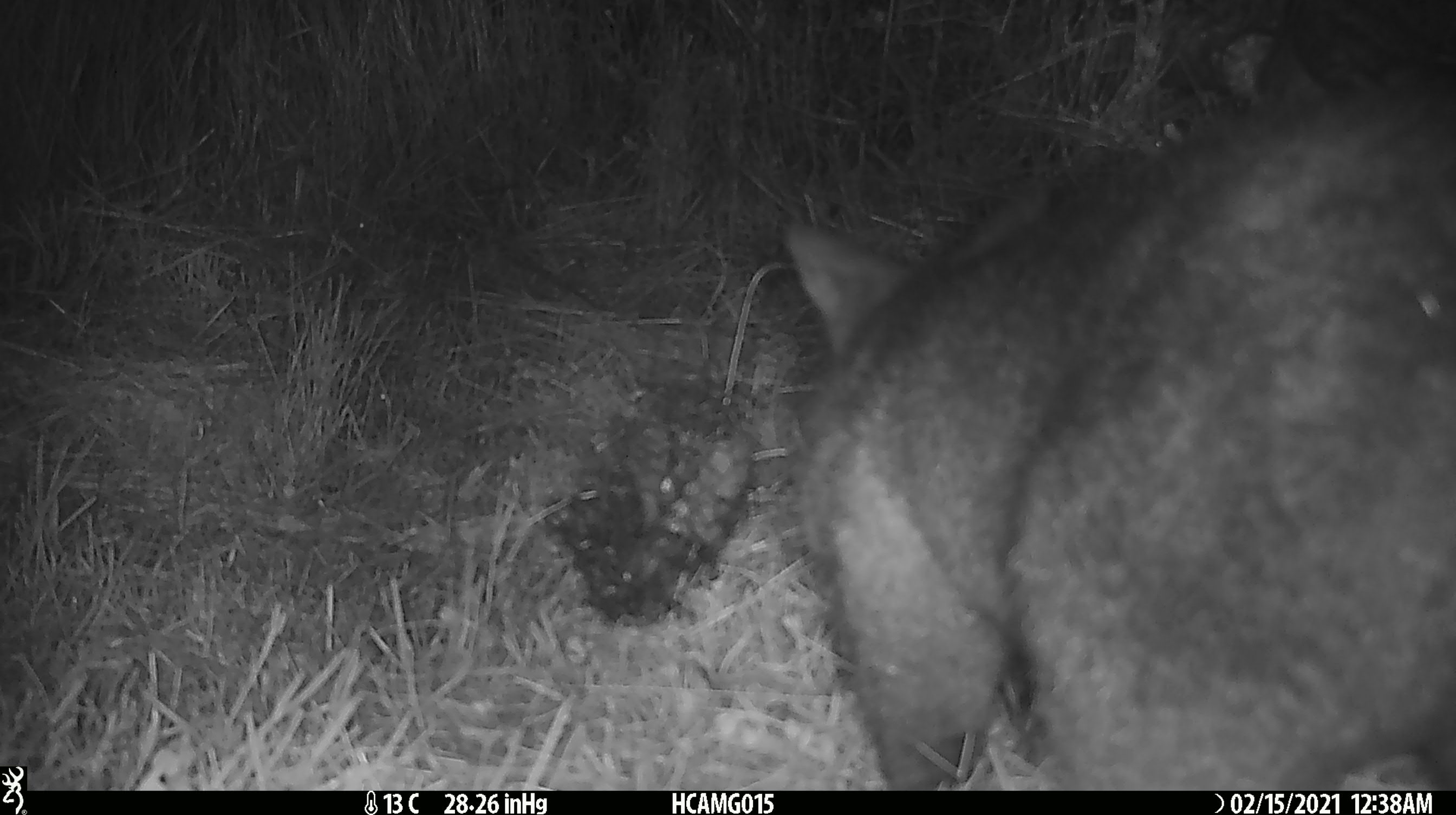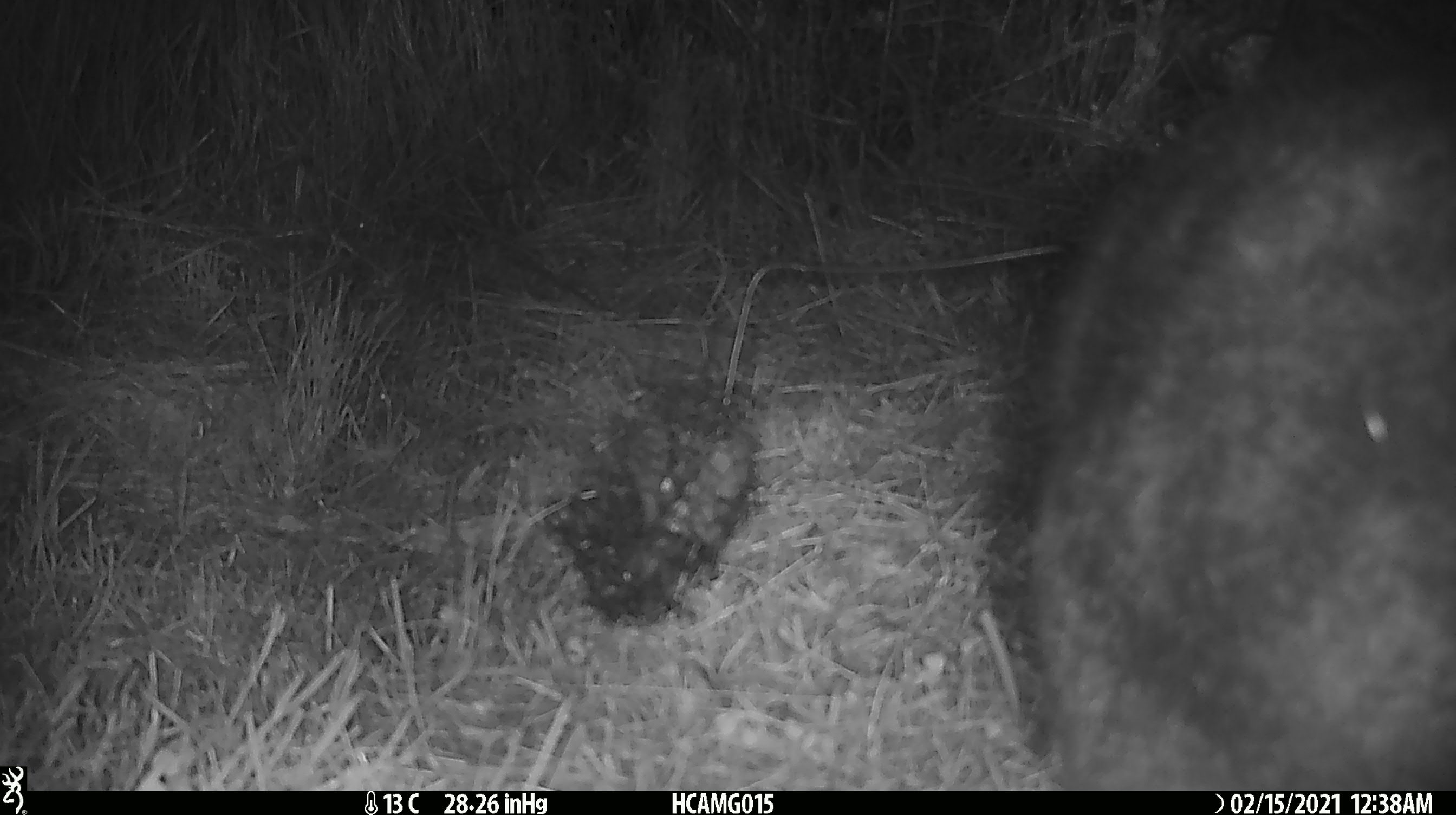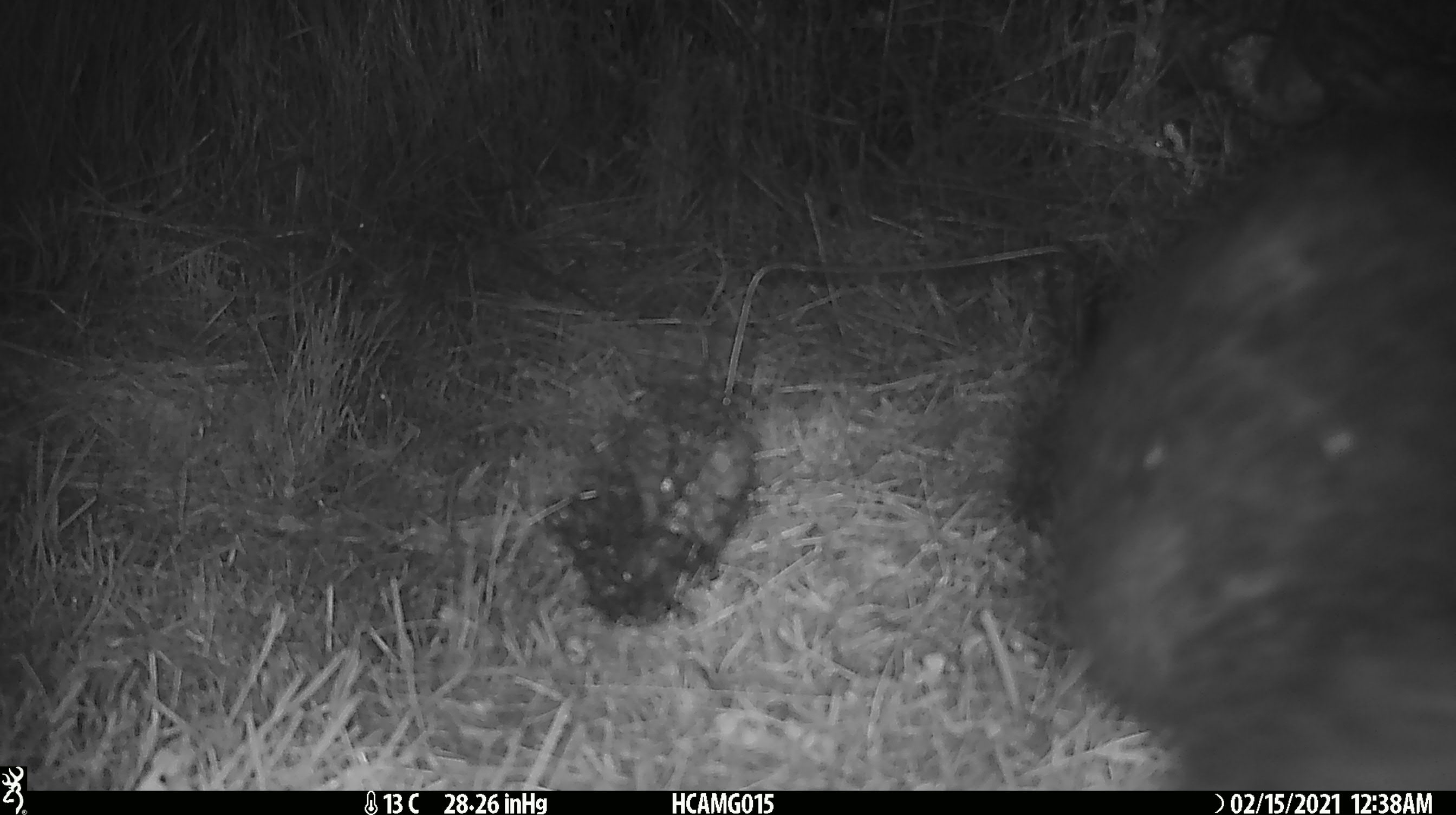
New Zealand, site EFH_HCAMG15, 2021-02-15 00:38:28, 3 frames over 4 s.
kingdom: Animalia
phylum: Chordata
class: Mammalia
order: Diprotodontia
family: Phalangeridae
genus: Trichosurus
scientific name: Trichosurus vulpecula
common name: common brushtail possum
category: possum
Possum (common brushtail possum) (Trichosurus vulpecula).